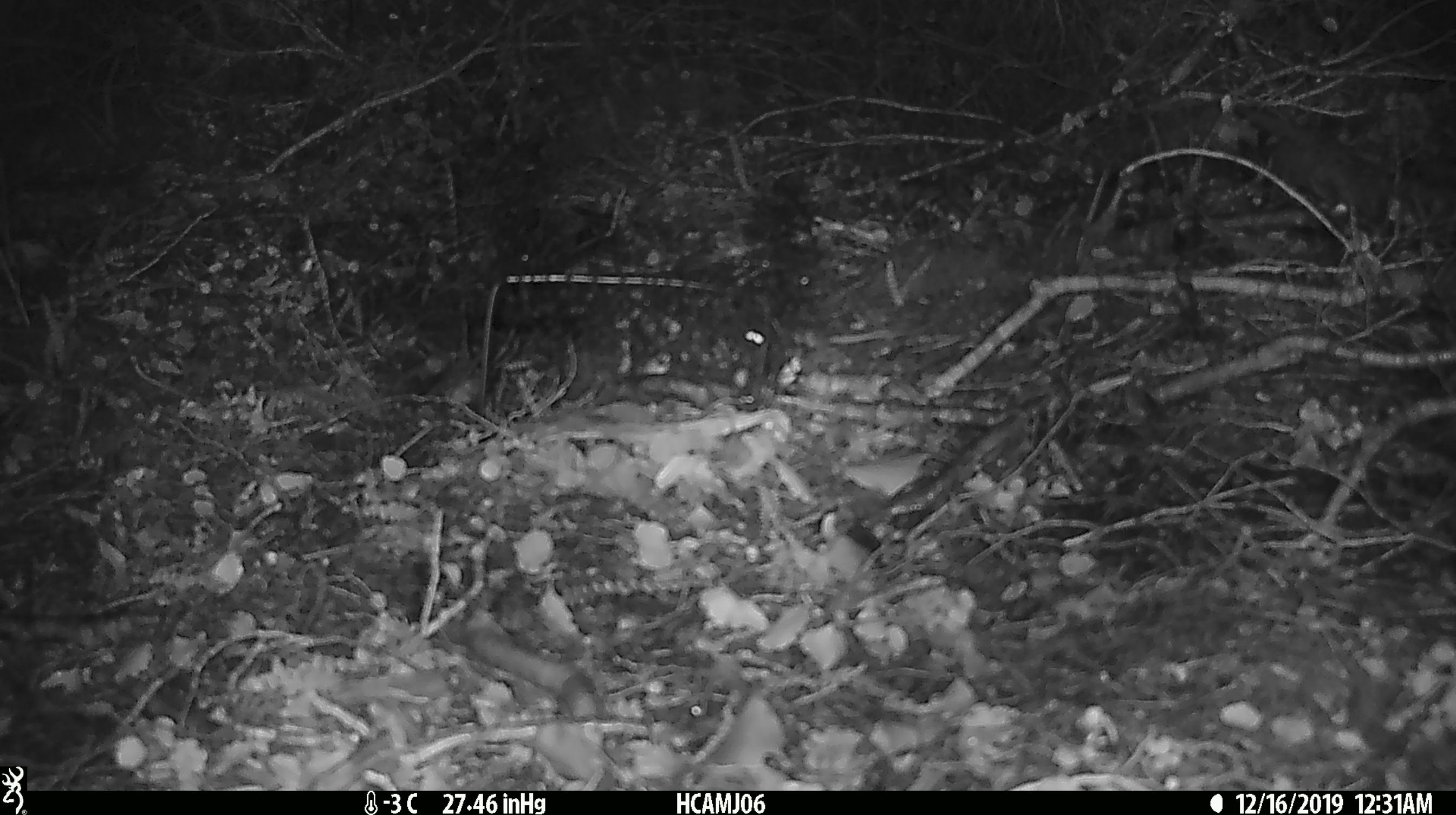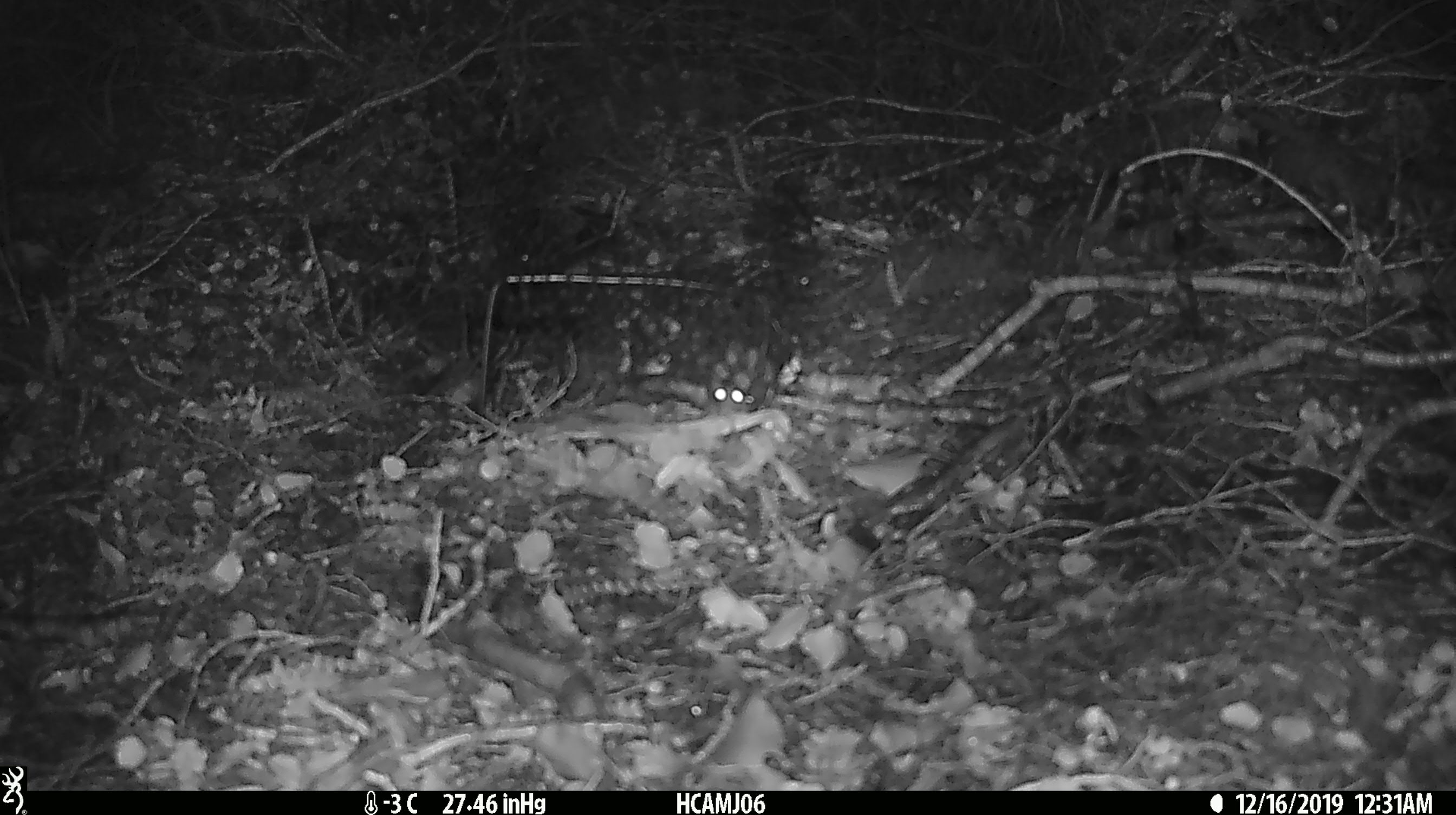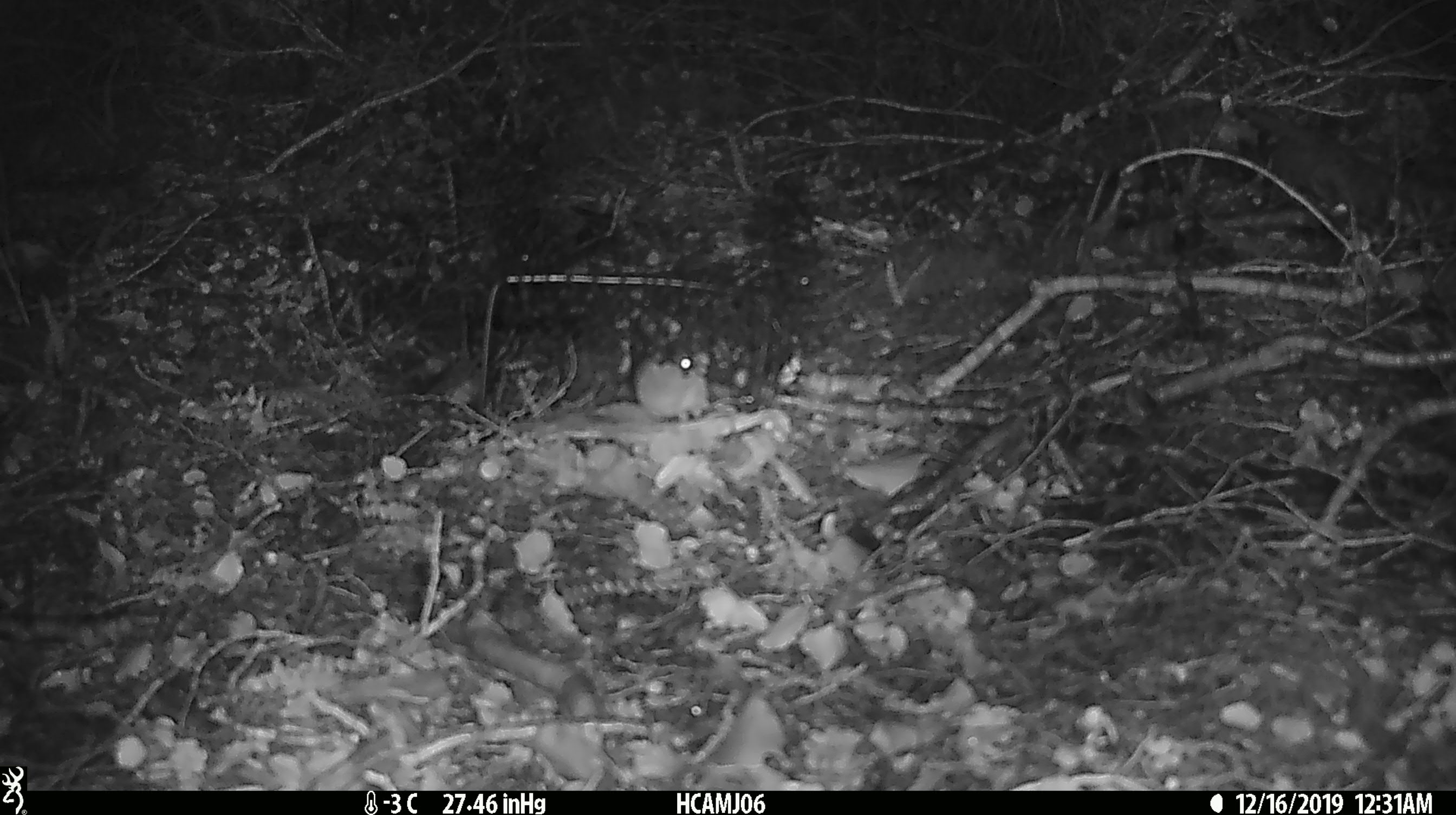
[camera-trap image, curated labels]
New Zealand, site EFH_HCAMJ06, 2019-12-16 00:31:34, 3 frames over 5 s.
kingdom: Animalia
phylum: Chordata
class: Mammalia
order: Rodentia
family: Muridae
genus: Mus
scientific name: Mus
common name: mouse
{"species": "mouse (Mus)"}